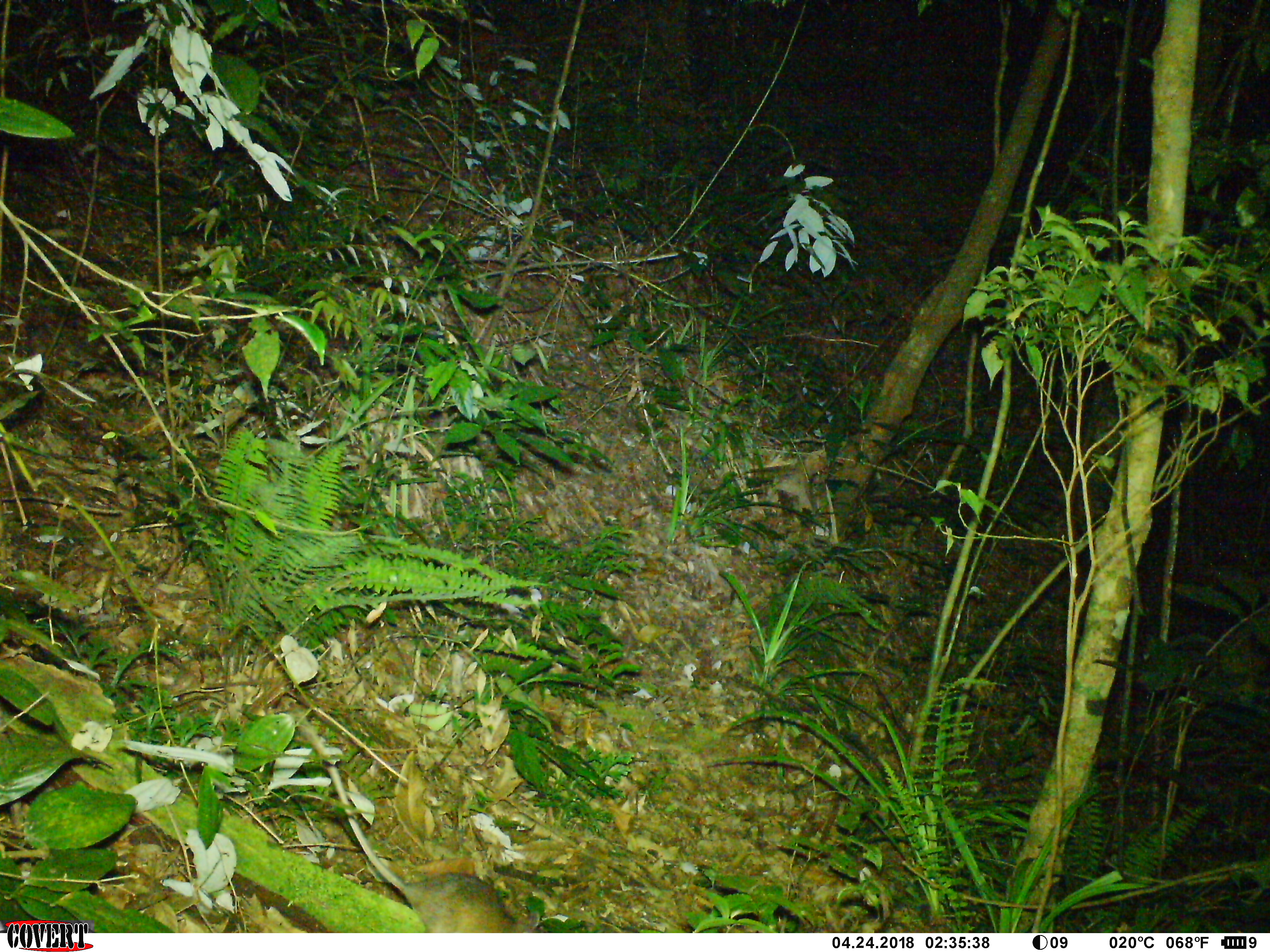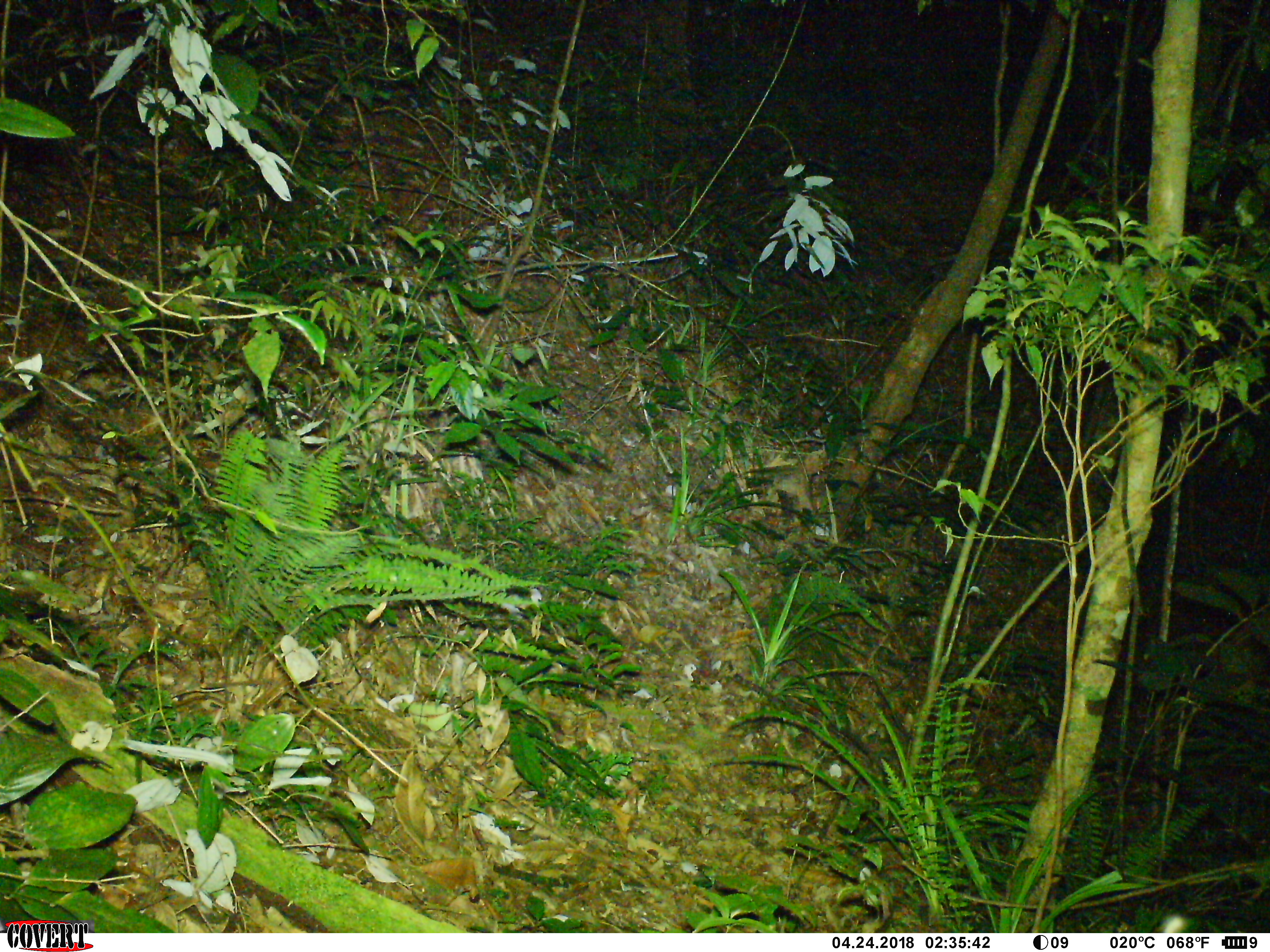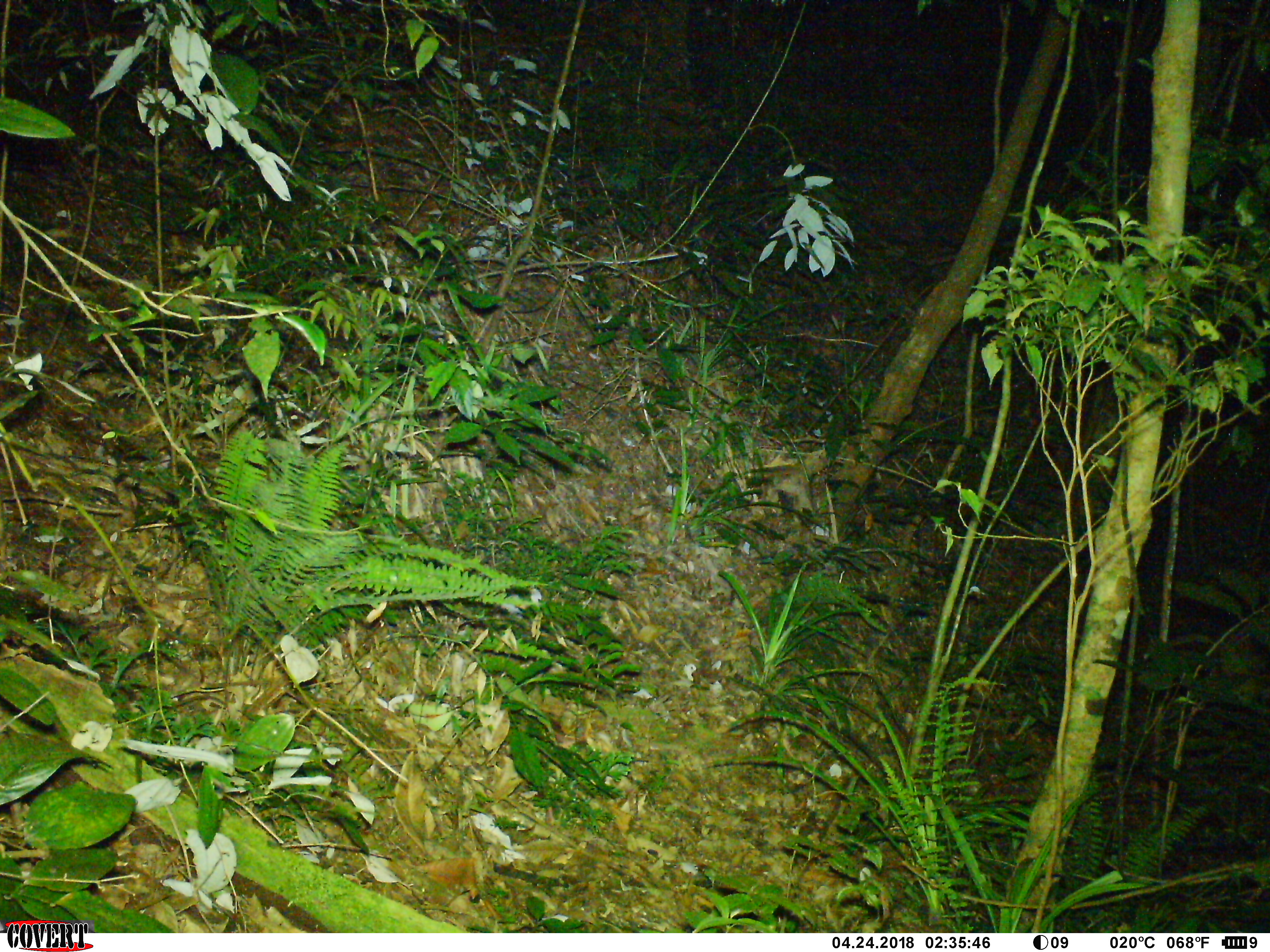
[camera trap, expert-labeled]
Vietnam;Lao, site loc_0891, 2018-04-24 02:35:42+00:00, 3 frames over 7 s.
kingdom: Animalia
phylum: Chordata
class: Mammalia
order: Rodentia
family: Muridae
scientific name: Muridae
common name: old-world mice and rats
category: unidentified murid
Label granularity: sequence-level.